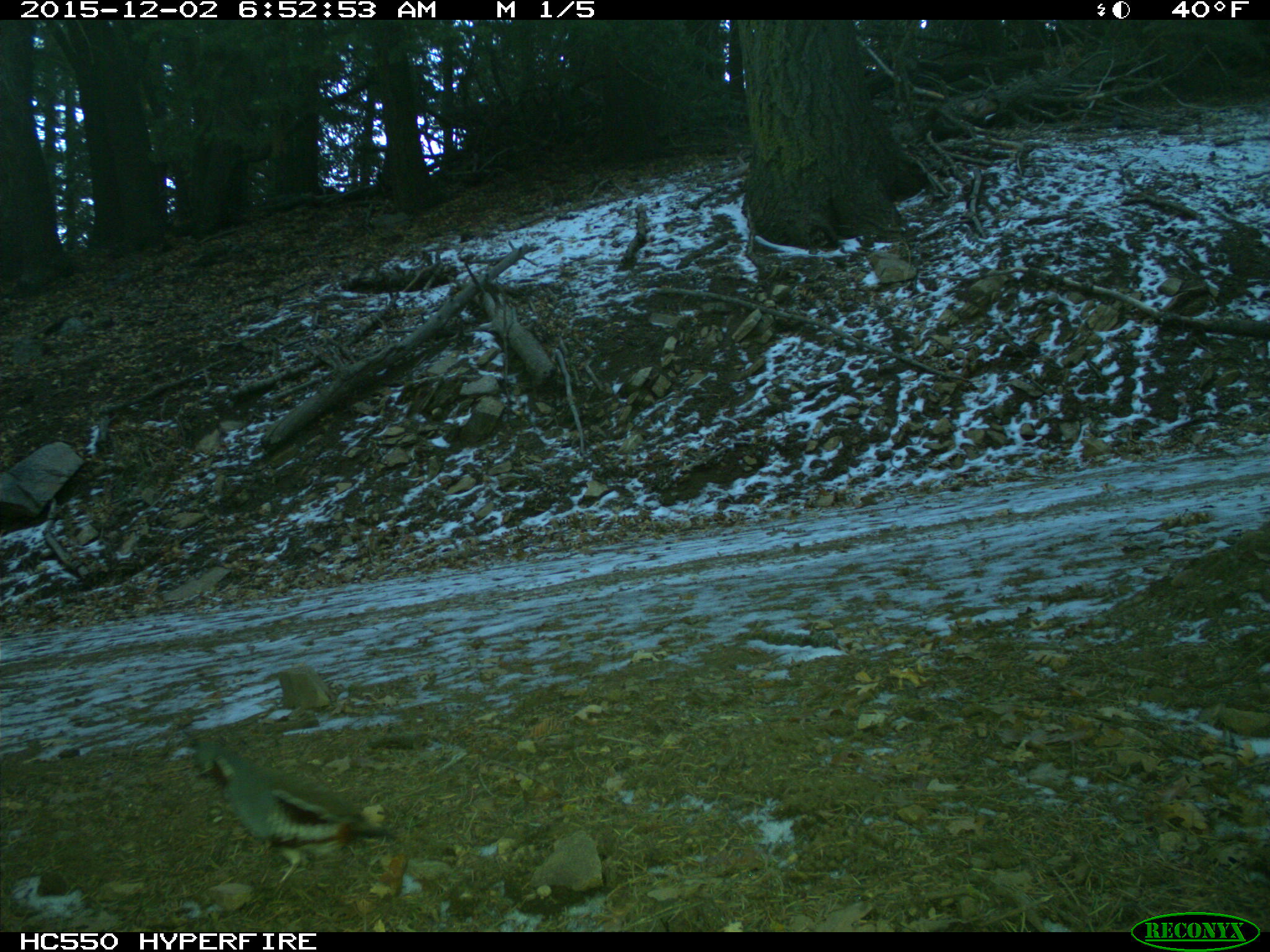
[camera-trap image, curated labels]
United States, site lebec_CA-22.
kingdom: Animalia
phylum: Chordata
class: Aves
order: Galliformes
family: Odontophoridae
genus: Callipepla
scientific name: Callipepla californica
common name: california quail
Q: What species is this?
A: Callipepla californica (california quail).